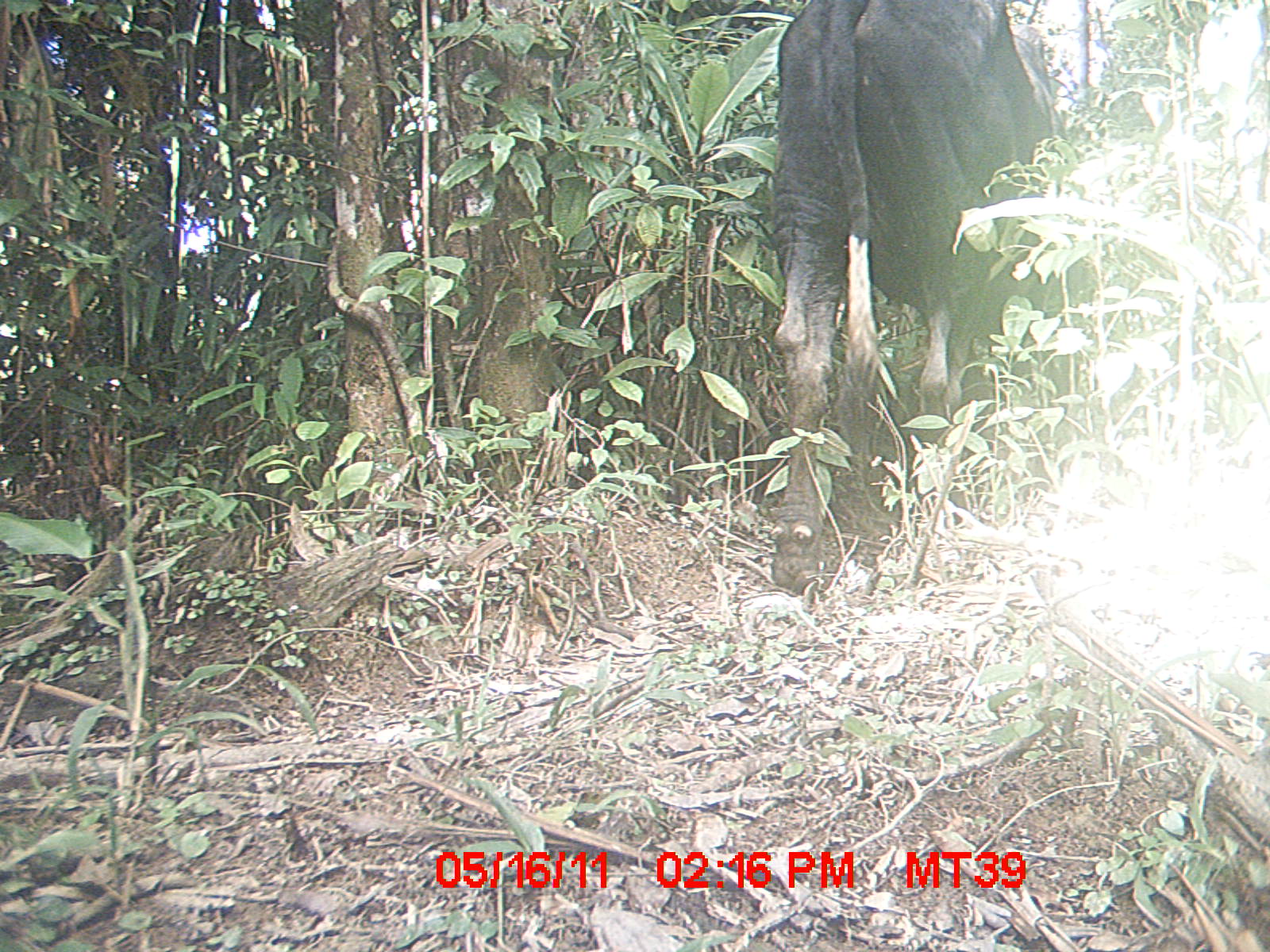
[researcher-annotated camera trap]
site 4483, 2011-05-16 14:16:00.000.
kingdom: Animalia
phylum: Chordata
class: Mammalia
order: Artiodactyla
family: Bovidae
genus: Bos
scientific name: Bos taurus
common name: domestic cattle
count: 3